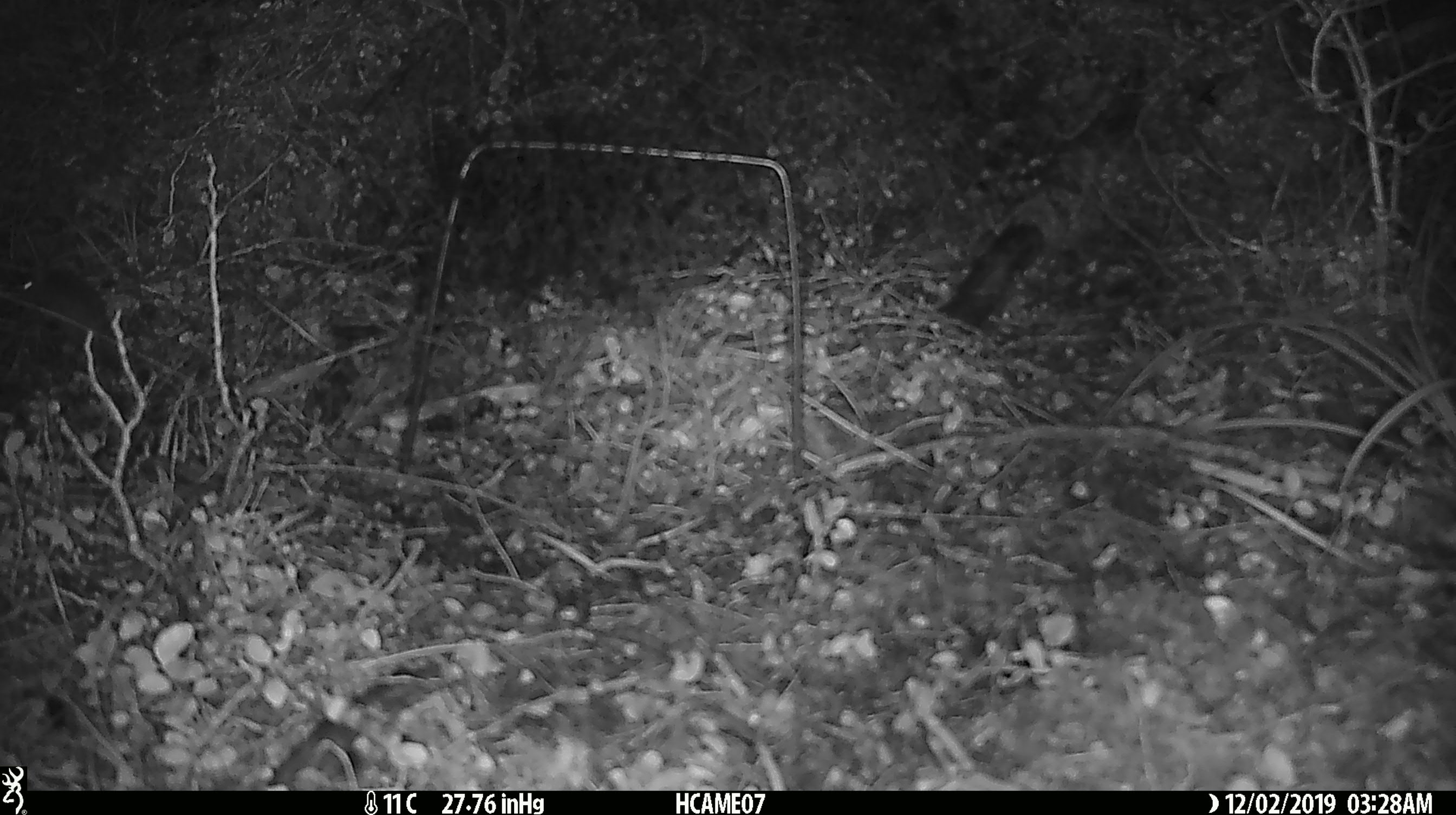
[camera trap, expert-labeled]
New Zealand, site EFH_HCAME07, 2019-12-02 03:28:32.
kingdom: Animalia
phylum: Chordata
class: Mammalia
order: Rodentia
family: Muridae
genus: Mus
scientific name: Mus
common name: mouse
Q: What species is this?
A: Mouse (Mus).